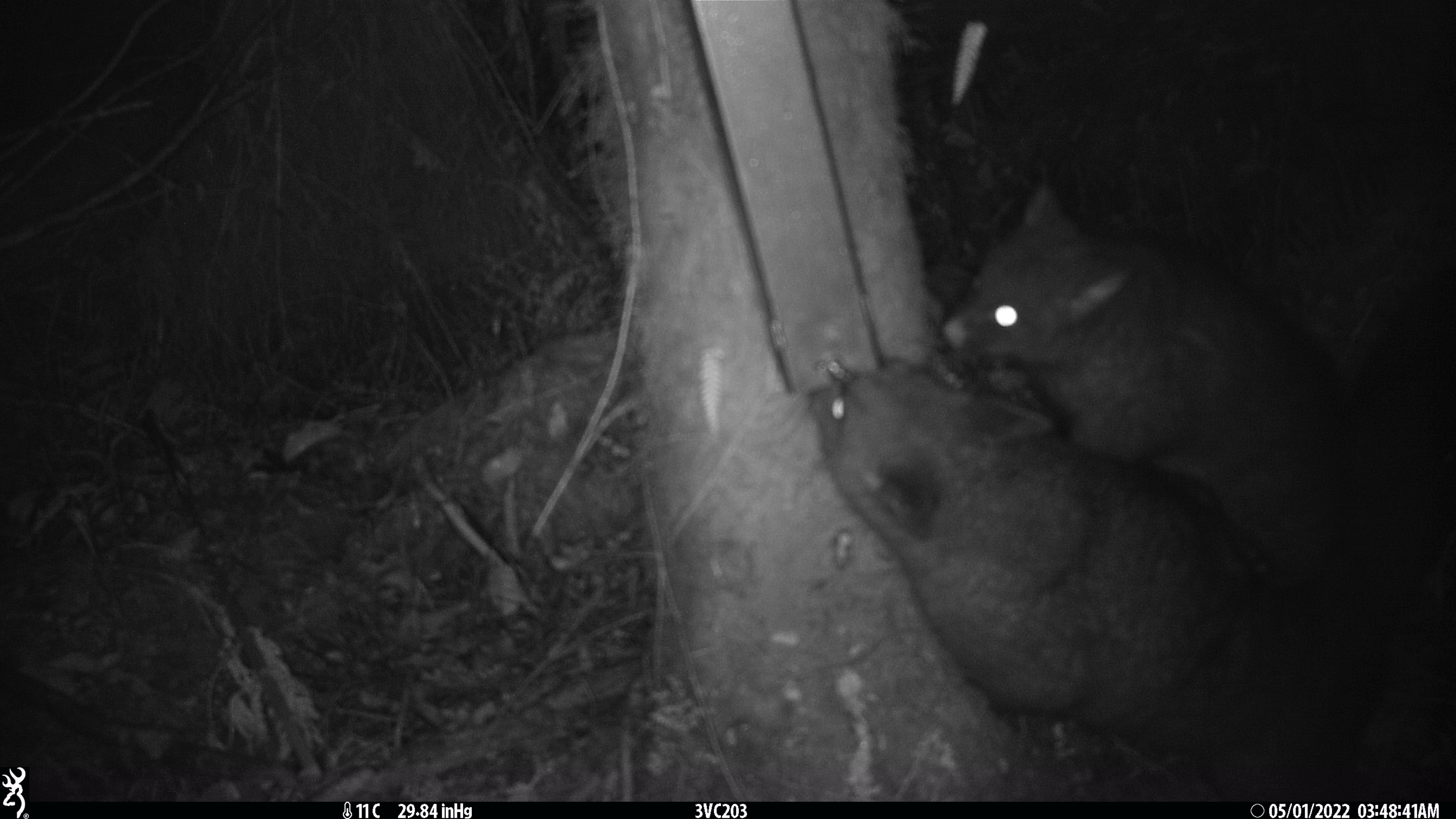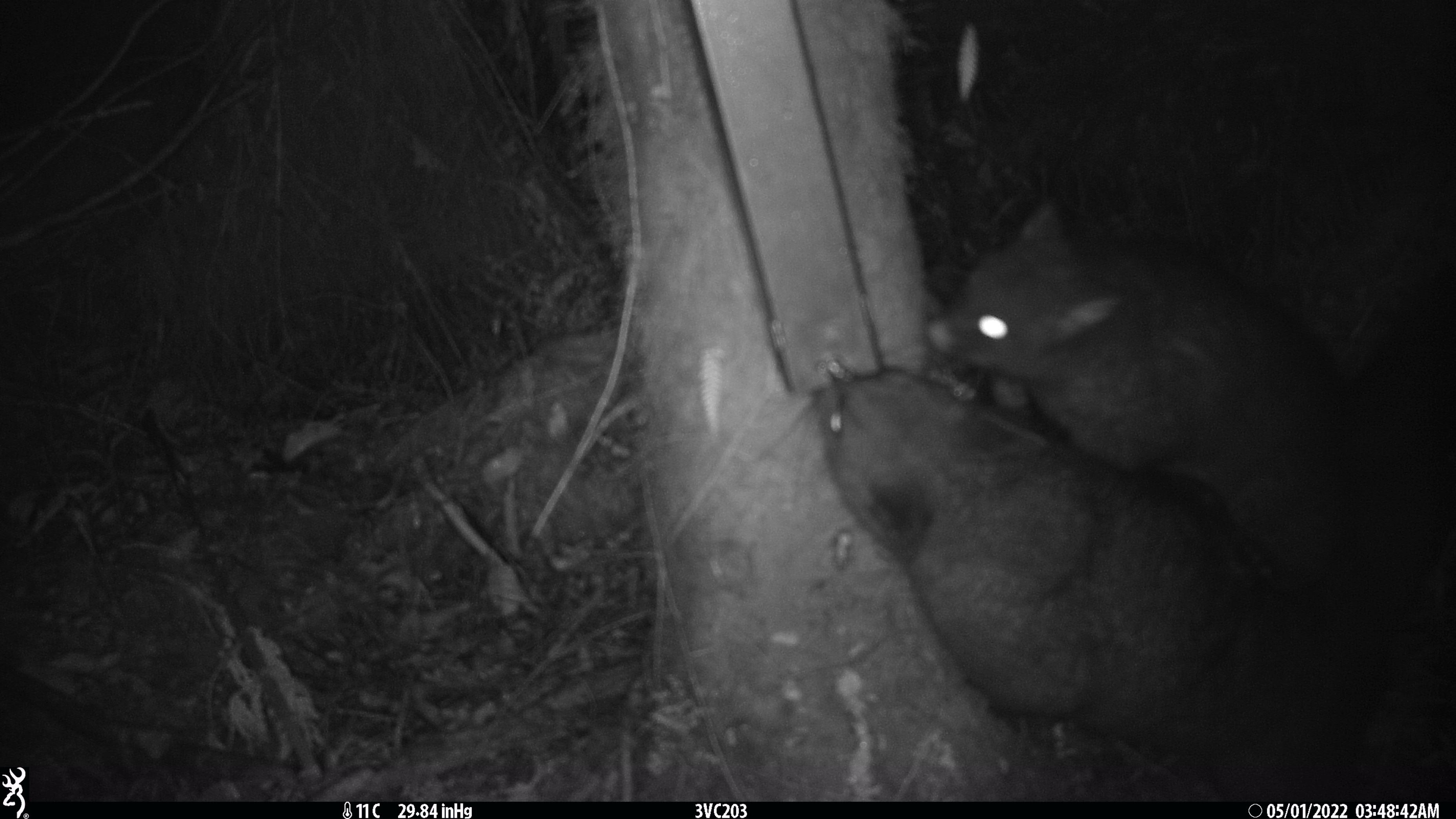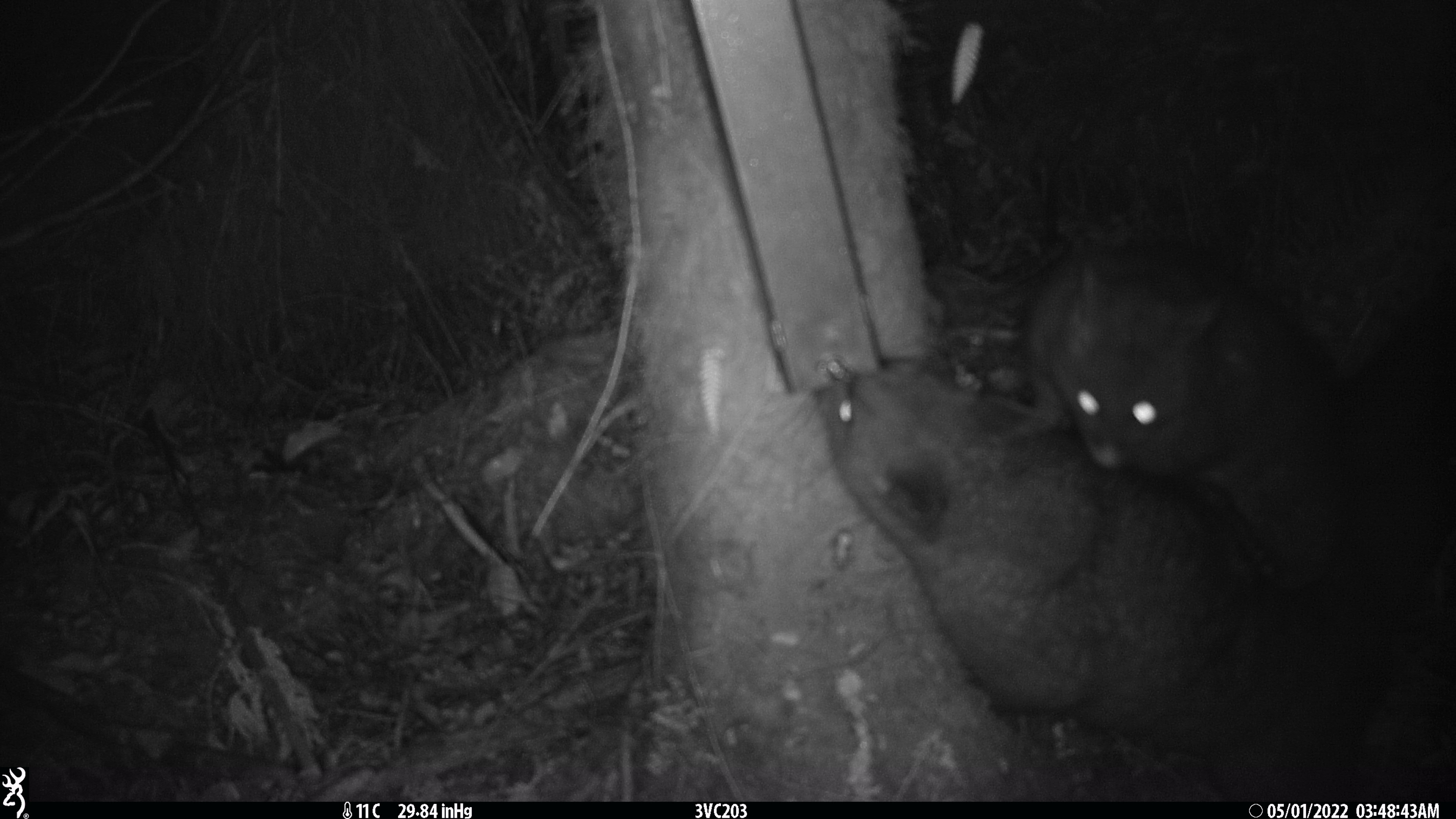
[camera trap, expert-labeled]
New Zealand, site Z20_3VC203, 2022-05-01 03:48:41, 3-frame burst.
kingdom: Animalia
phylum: Chordata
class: Mammalia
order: Diprotodontia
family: Phalangeridae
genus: Trichosurus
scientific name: Trichosurus vulpecula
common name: common brushtail possum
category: possum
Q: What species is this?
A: Possum (common brushtail possum) (Trichosurus vulpecula).